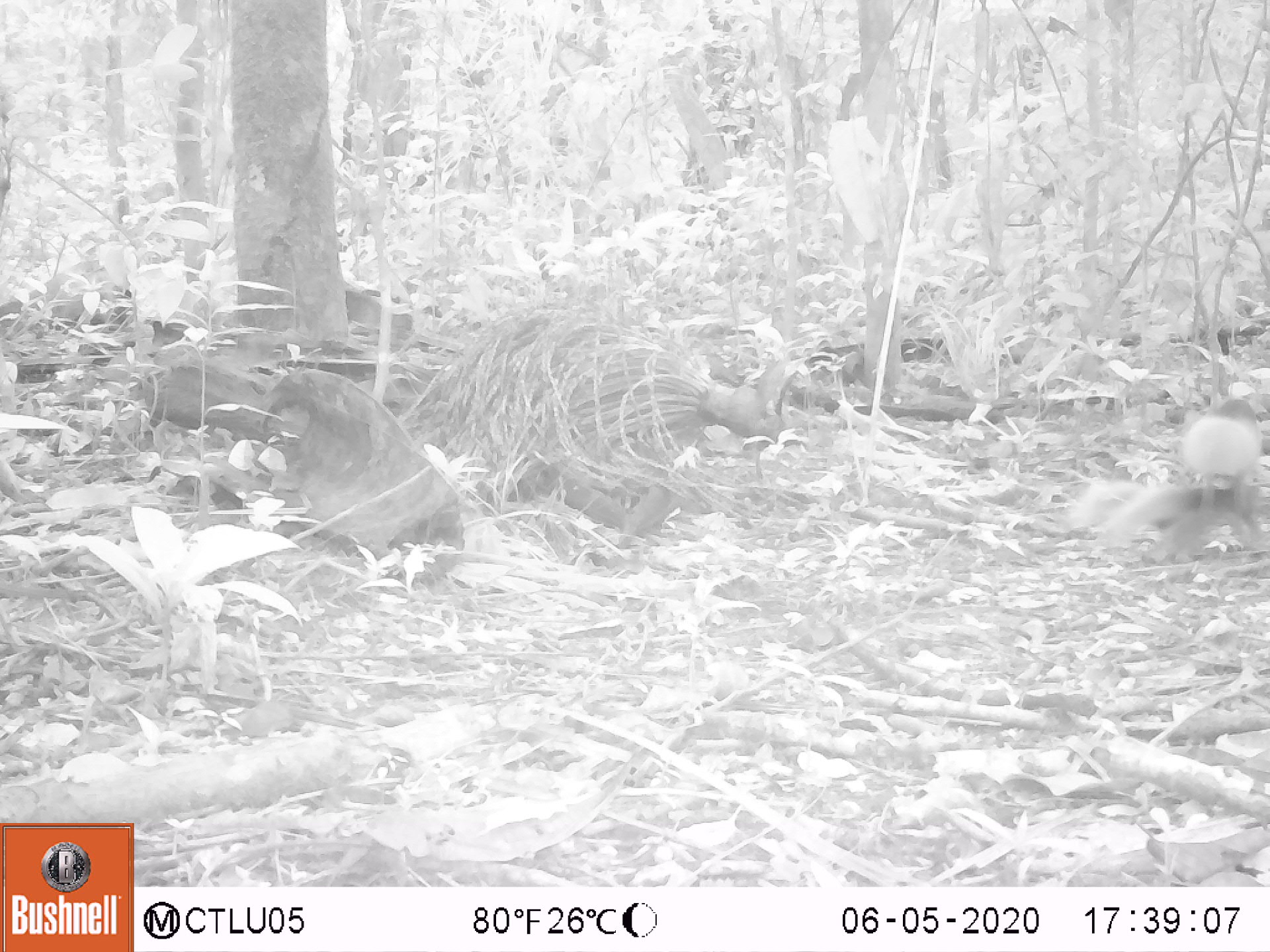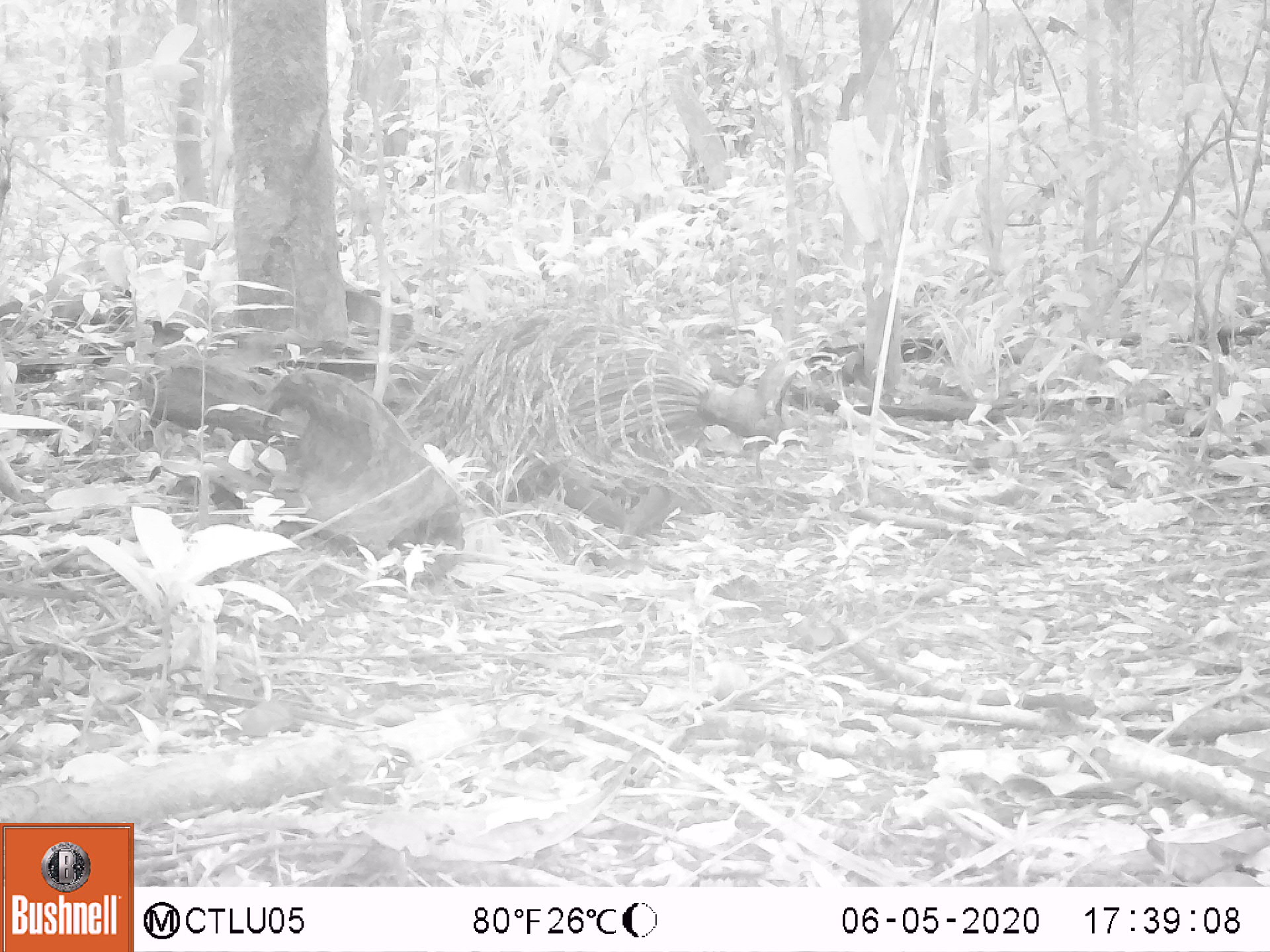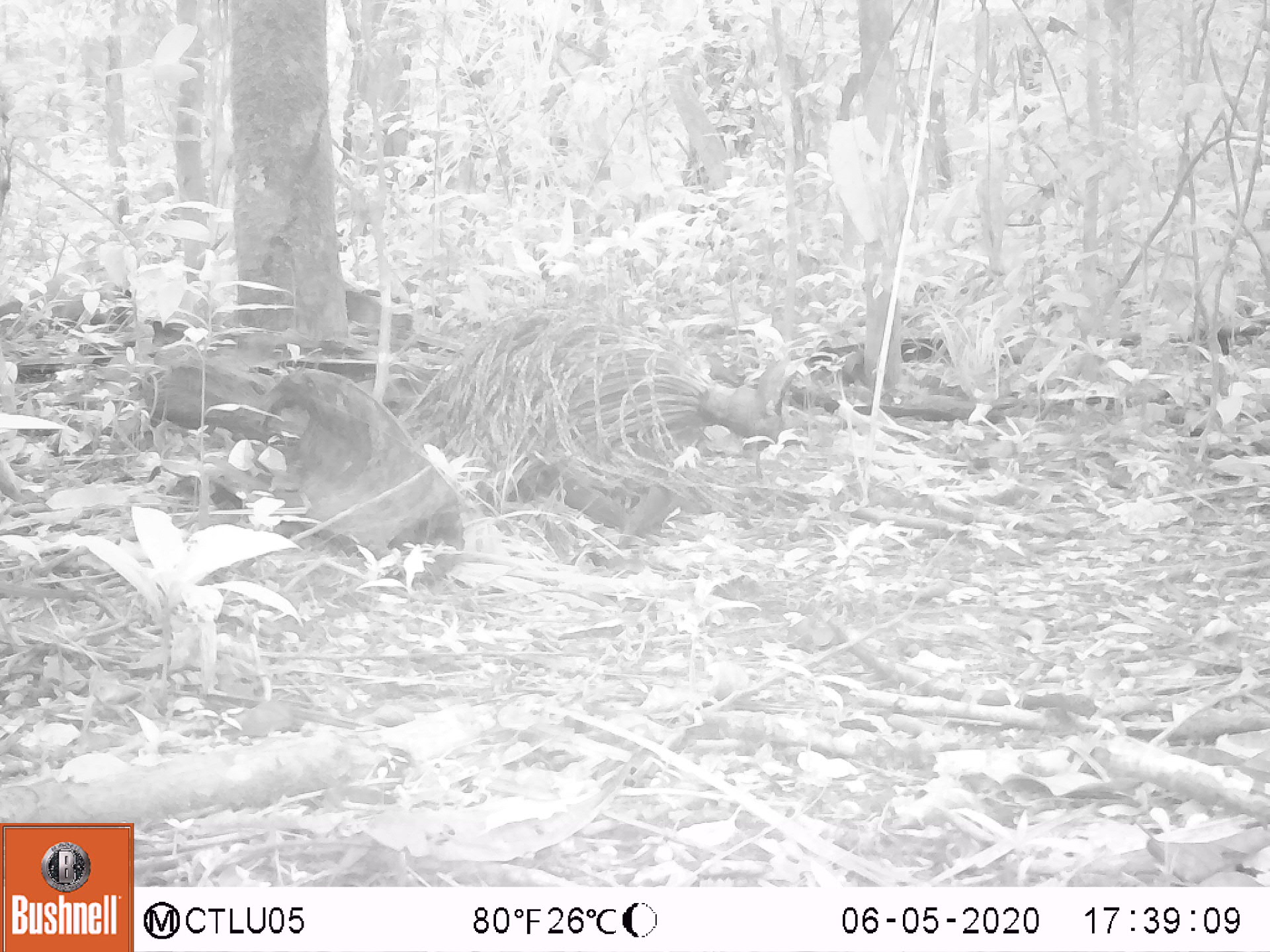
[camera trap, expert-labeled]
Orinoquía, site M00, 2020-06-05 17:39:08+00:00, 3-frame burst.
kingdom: Animalia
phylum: Chordata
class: Mammalia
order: Rodentia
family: Sciuridae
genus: Sciurus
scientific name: Sciurus igniventris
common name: northern amazon red squirrel